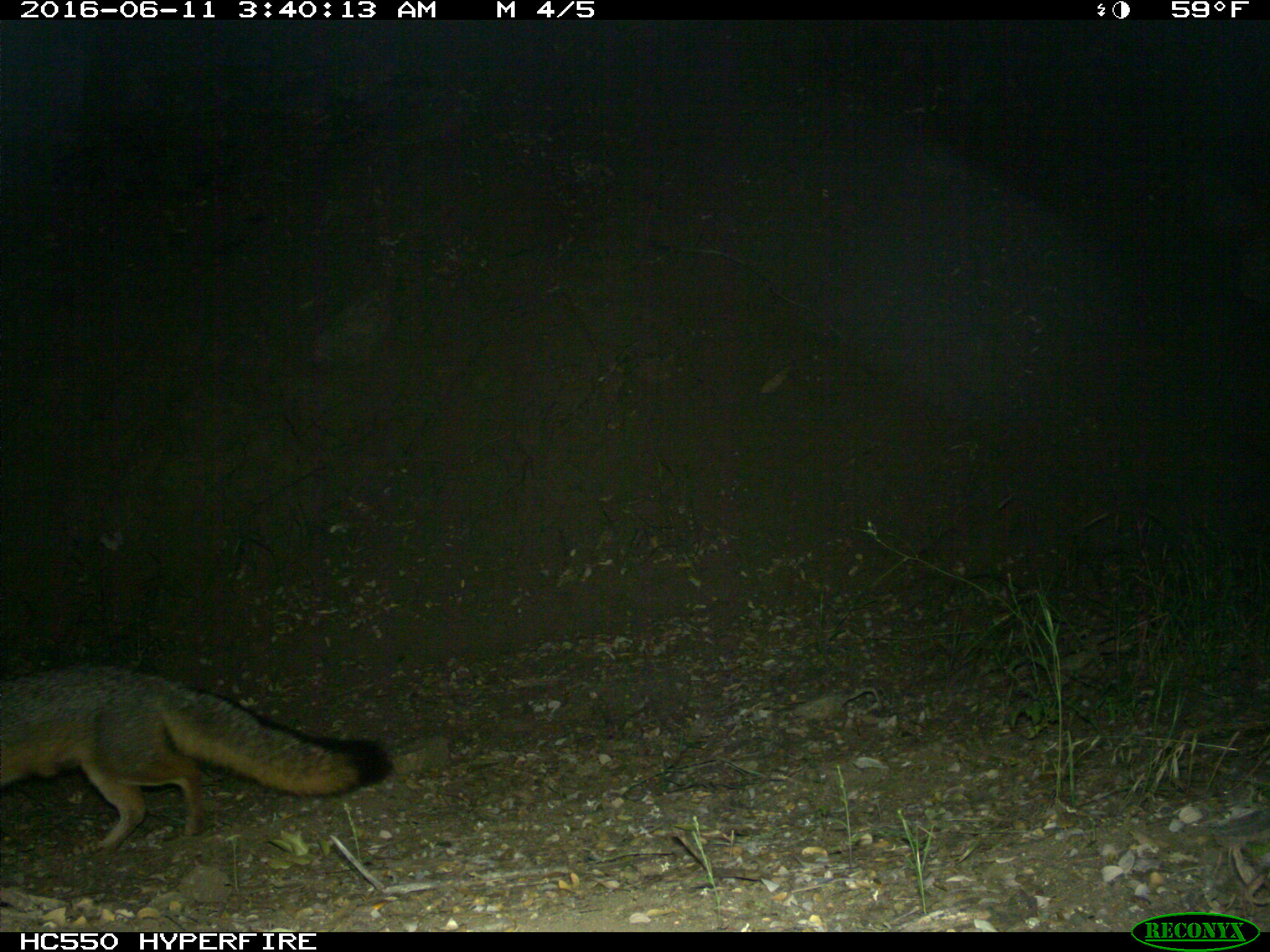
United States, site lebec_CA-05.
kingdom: Animalia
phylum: Chordata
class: Mammalia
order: Carnivora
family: Canidae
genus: Urocyon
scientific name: Urocyon cinereoargenteus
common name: gray fox